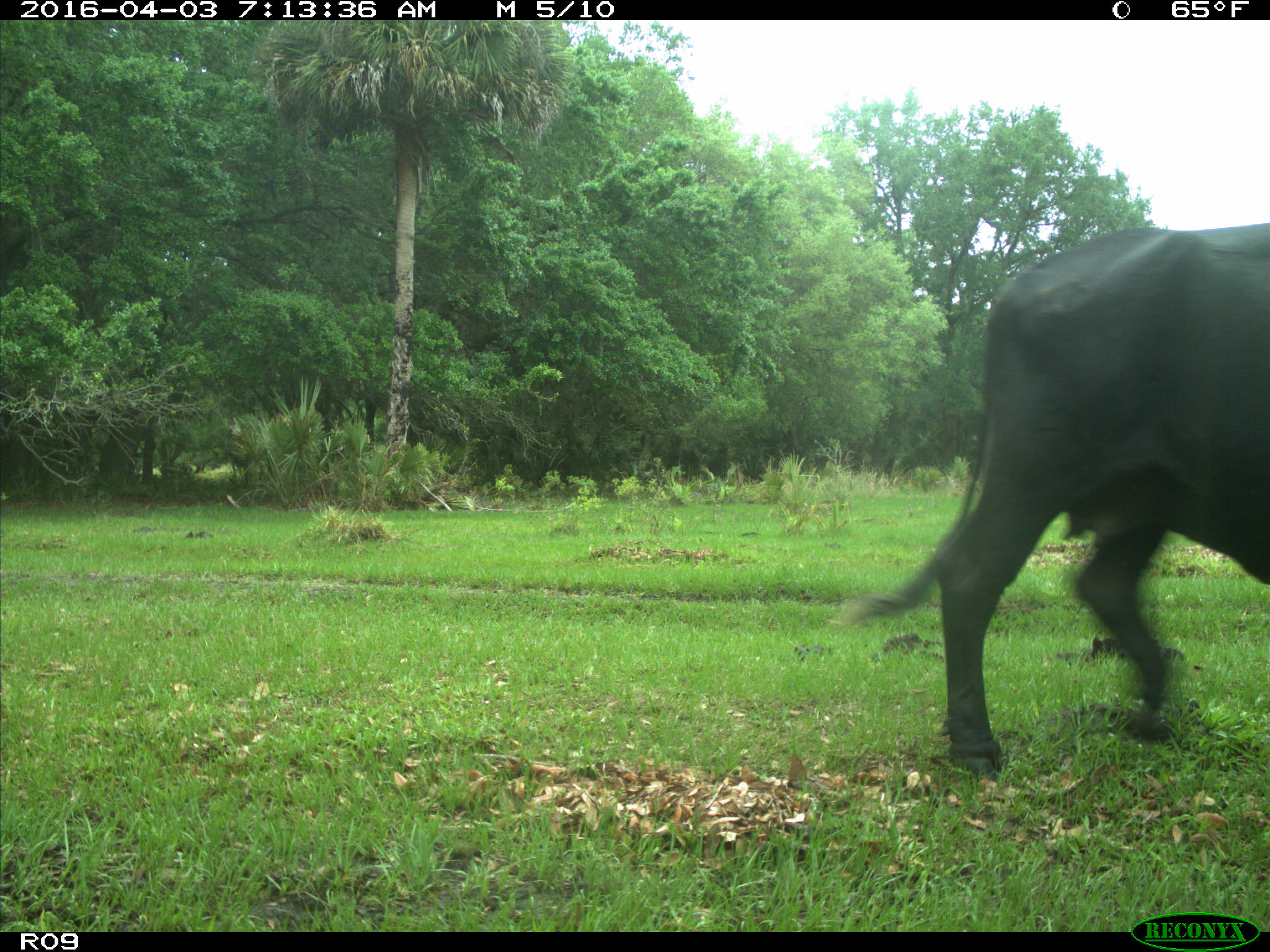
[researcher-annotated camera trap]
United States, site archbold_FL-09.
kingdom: Animalia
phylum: Chordata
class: Mammalia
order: Artiodactyla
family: Bovidae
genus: Bos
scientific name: Bos taurus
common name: domestic cow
Bos taurus (domestic cow).